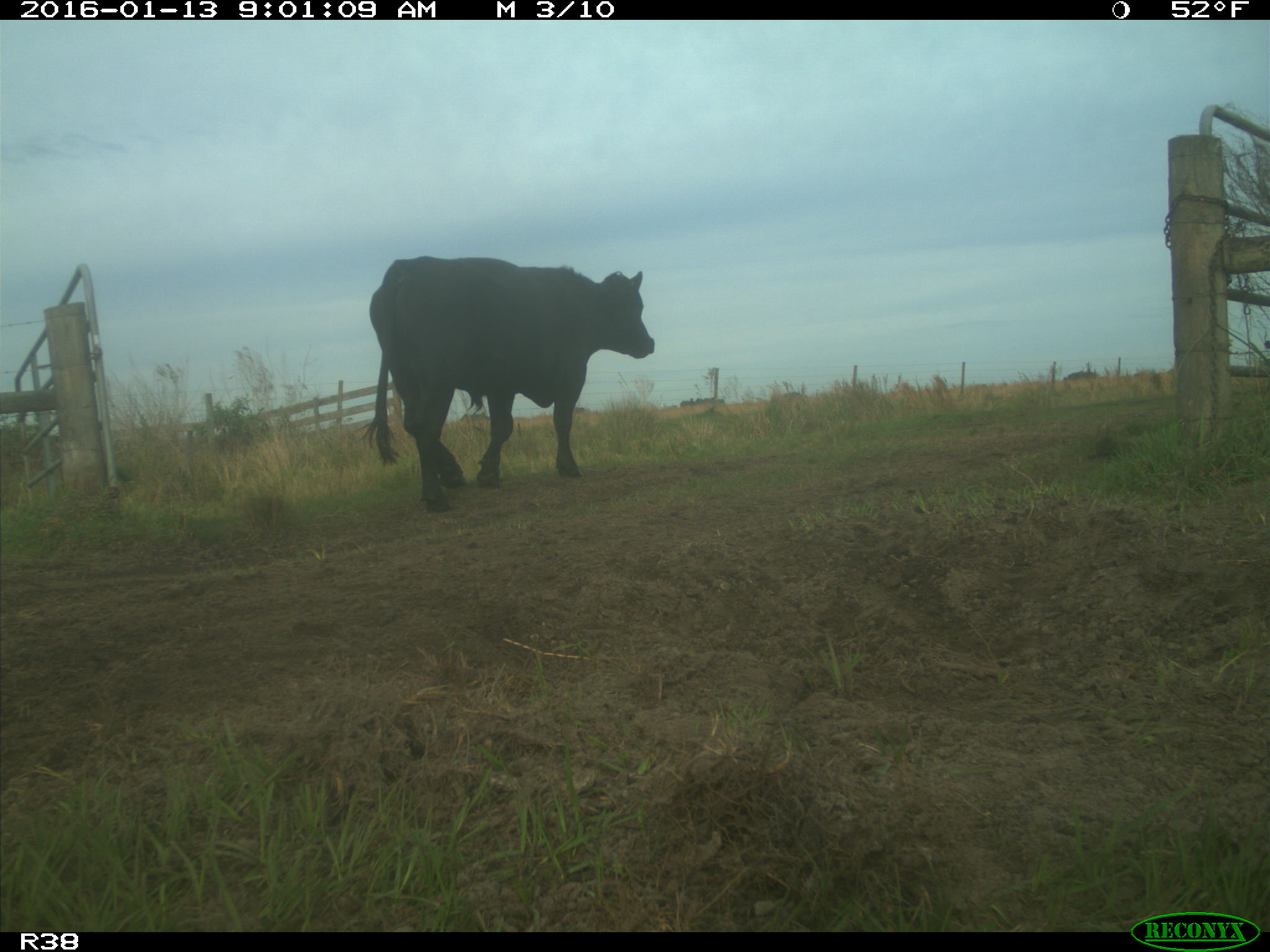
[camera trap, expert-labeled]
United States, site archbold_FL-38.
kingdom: Animalia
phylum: Chordata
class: Mammalia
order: Artiodactyla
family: Bovidae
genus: Bos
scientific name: Bos taurus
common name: domestic cow